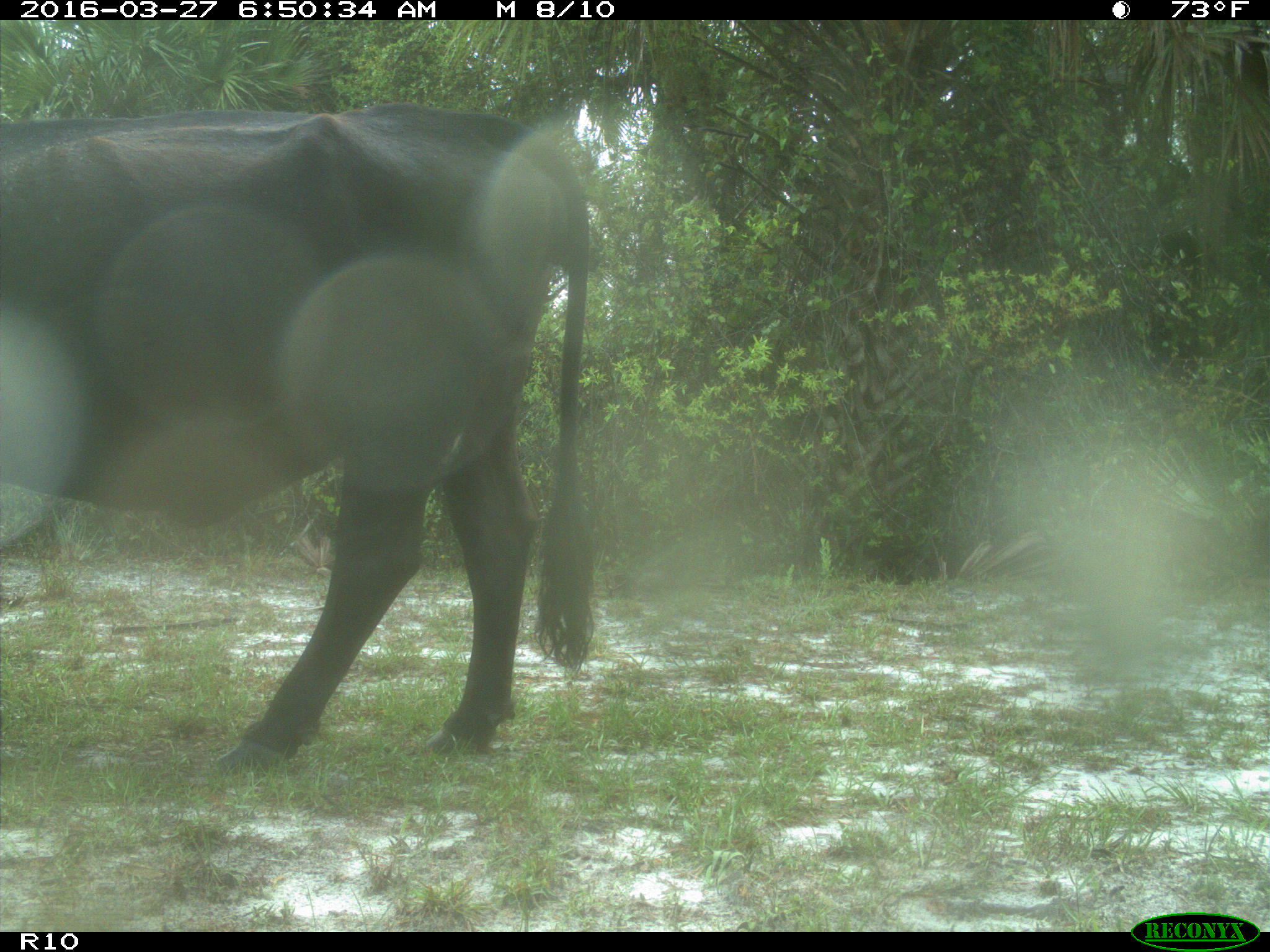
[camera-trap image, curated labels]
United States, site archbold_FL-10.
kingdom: Animalia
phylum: Chordata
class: Mammalia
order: Artiodactyla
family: Bovidae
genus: Bos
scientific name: Bos taurus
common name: domestic cow